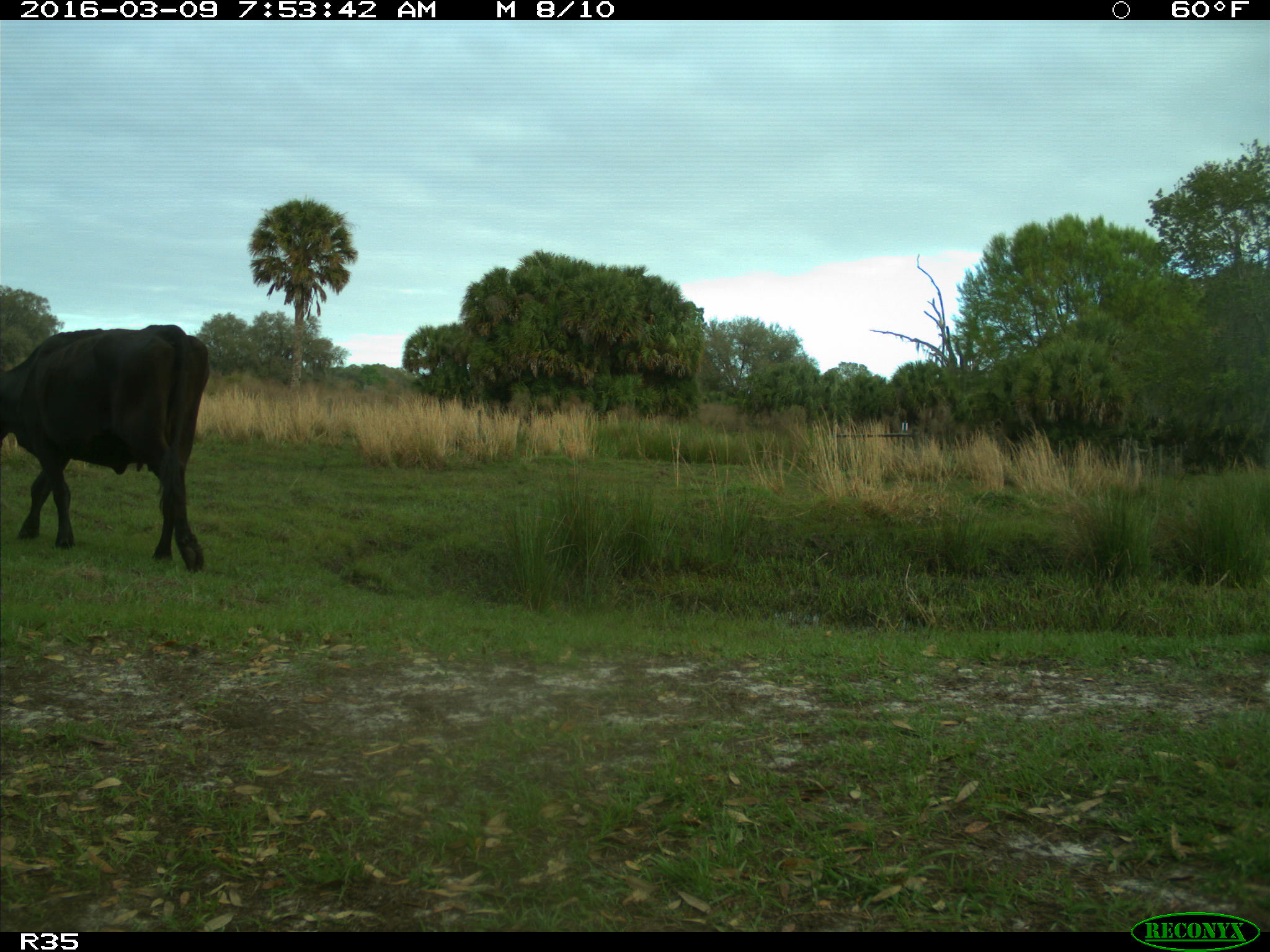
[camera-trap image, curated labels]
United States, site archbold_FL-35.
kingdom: Animalia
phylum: Chordata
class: Mammalia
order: Artiodactyla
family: Bovidae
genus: Bos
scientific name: Bos taurus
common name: domestic cow